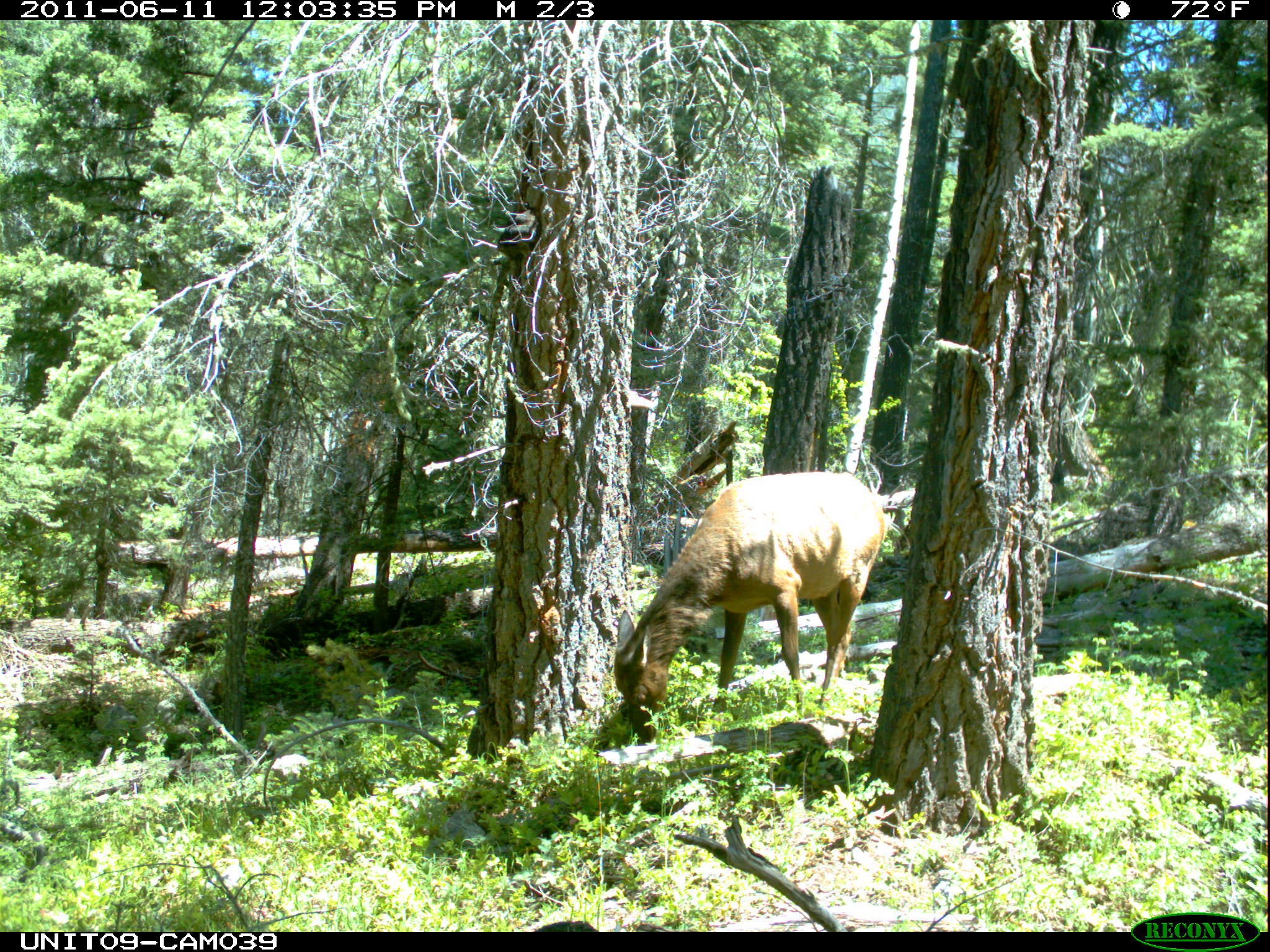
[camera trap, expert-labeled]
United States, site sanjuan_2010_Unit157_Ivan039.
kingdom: Animalia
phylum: Chordata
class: Mammalia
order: Artiodactyla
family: Cervidae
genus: Cervus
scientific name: Cervus elaphus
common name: red deer